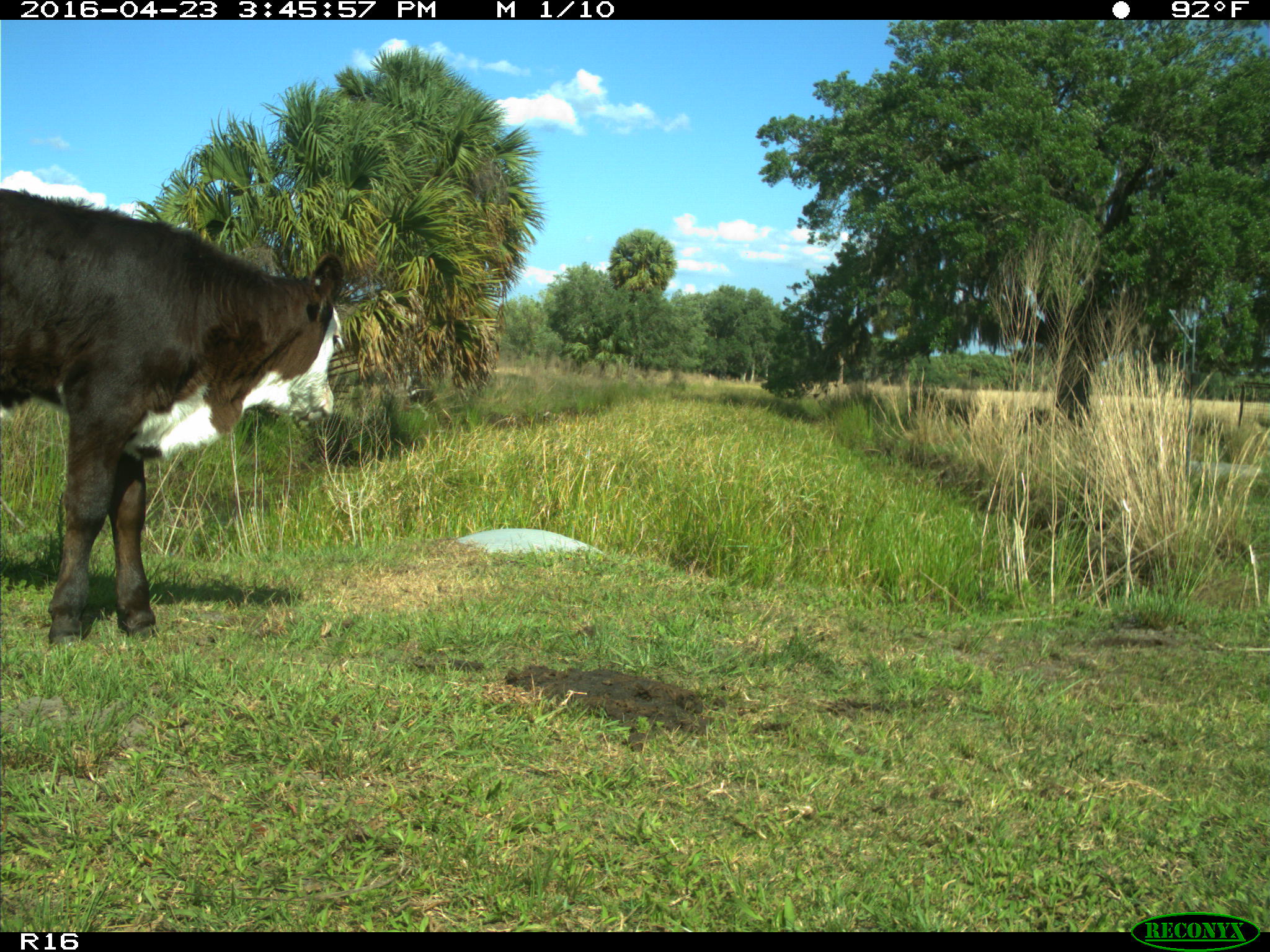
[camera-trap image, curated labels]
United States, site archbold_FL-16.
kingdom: Animalia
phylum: Chordata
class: Mammalia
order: Artiodactyla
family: Bovidae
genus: Bos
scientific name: Bos taurus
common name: domestic cow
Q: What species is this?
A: Bos taurus (domestic cow).